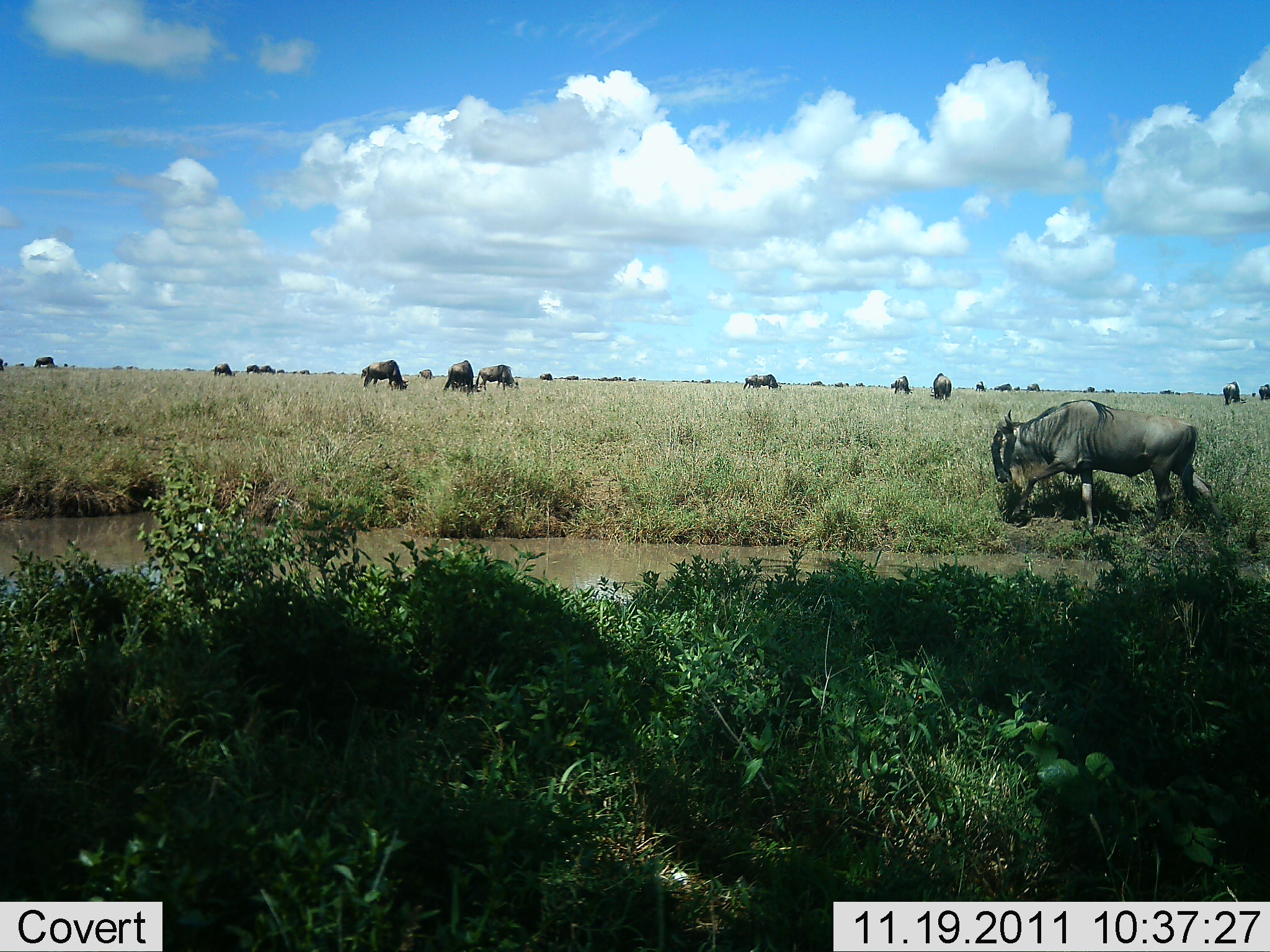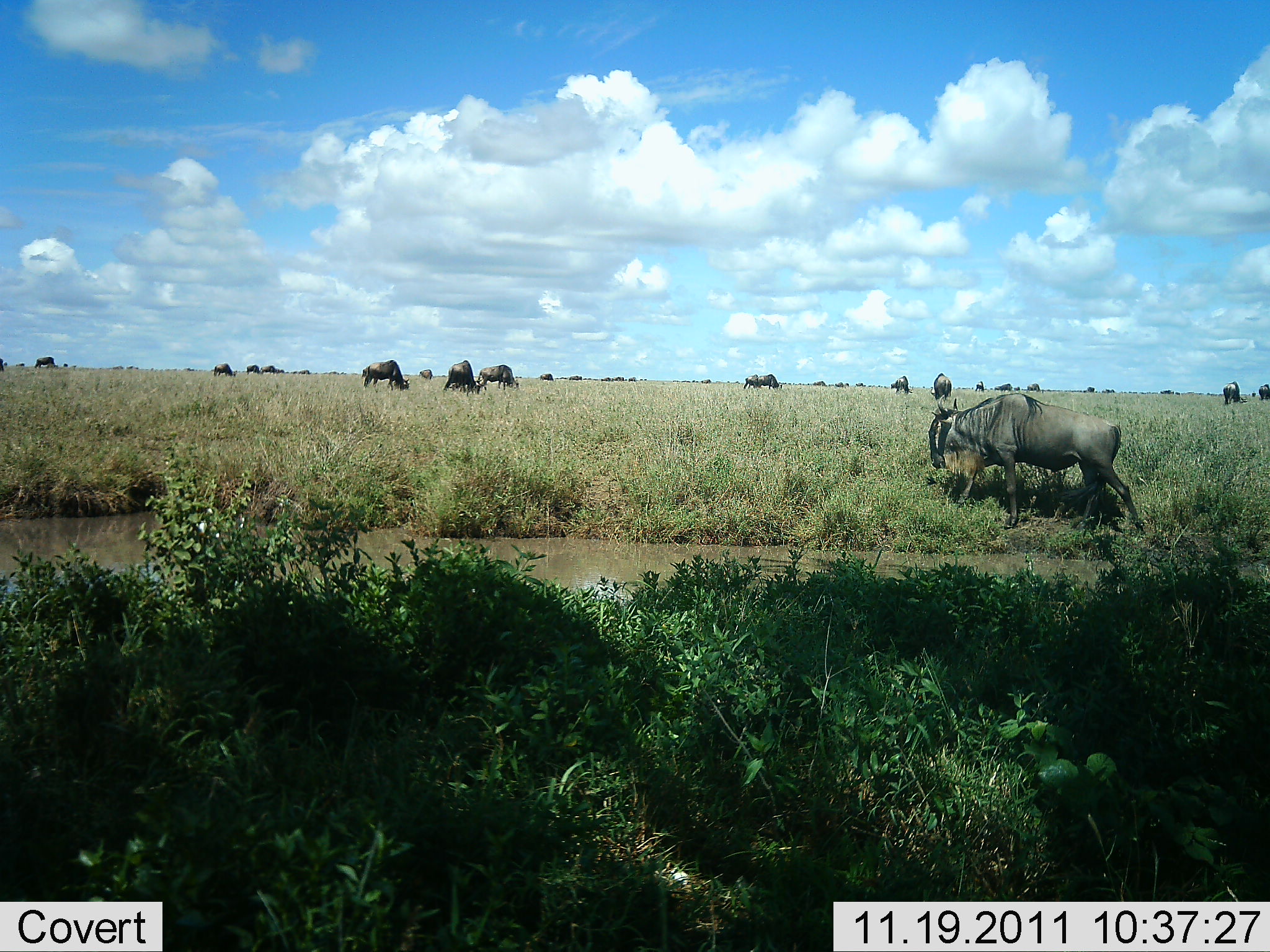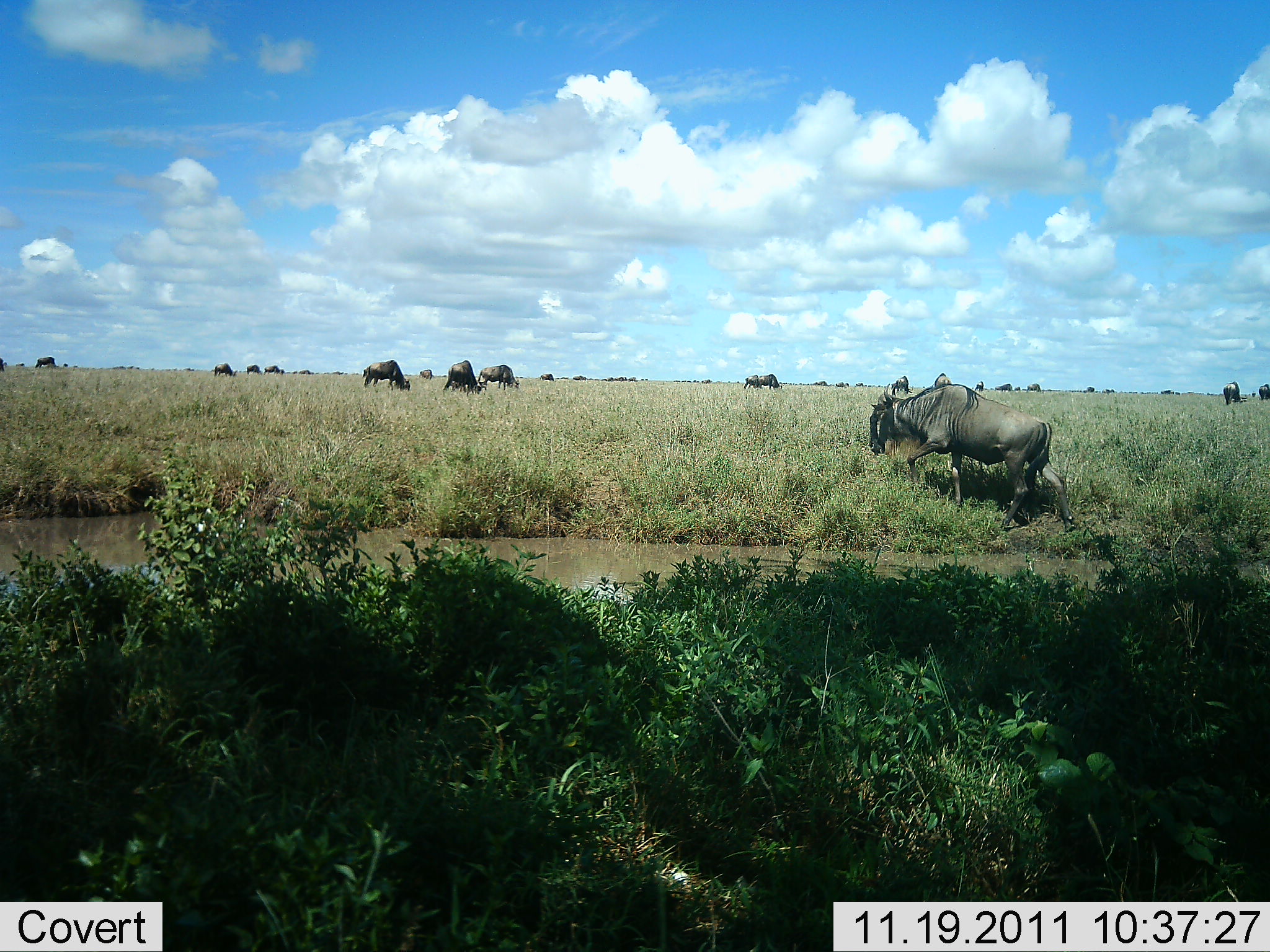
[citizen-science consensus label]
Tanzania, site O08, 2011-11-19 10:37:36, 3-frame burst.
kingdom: Animalia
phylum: Chordata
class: Mammalia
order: Artiodactyla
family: Bovidae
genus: Connochaetes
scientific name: Connochaetes taurinus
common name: blue wildebeest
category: wildebeest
Wildebeest (blue wildebeest) (Connochaetes taurinus), count 11-50. Behavior (volunteer vote fractions): standing 13%, resting 7%, moving 53%, interacting 0%. Young present (vote fraction): 0%. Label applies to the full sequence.